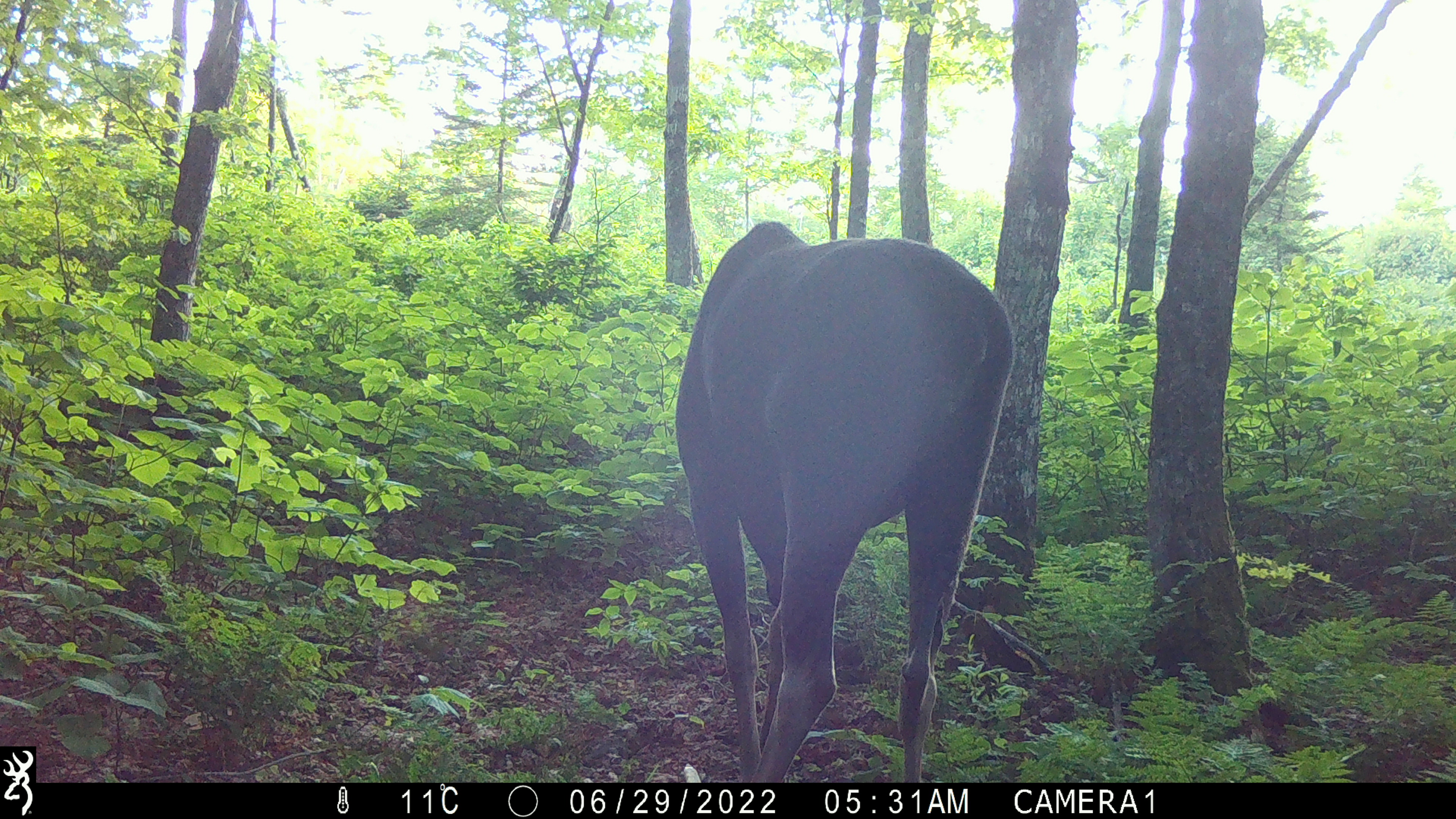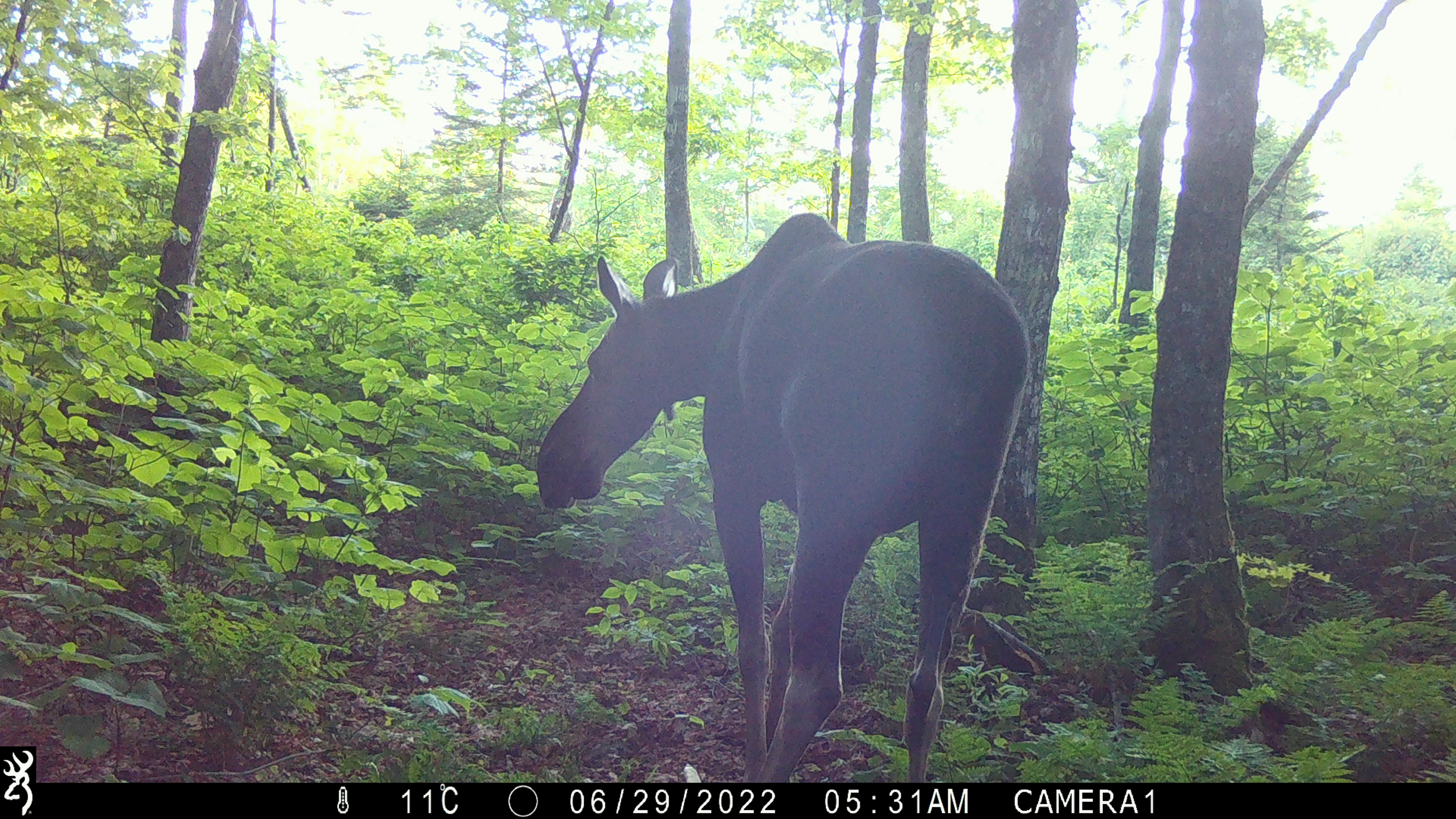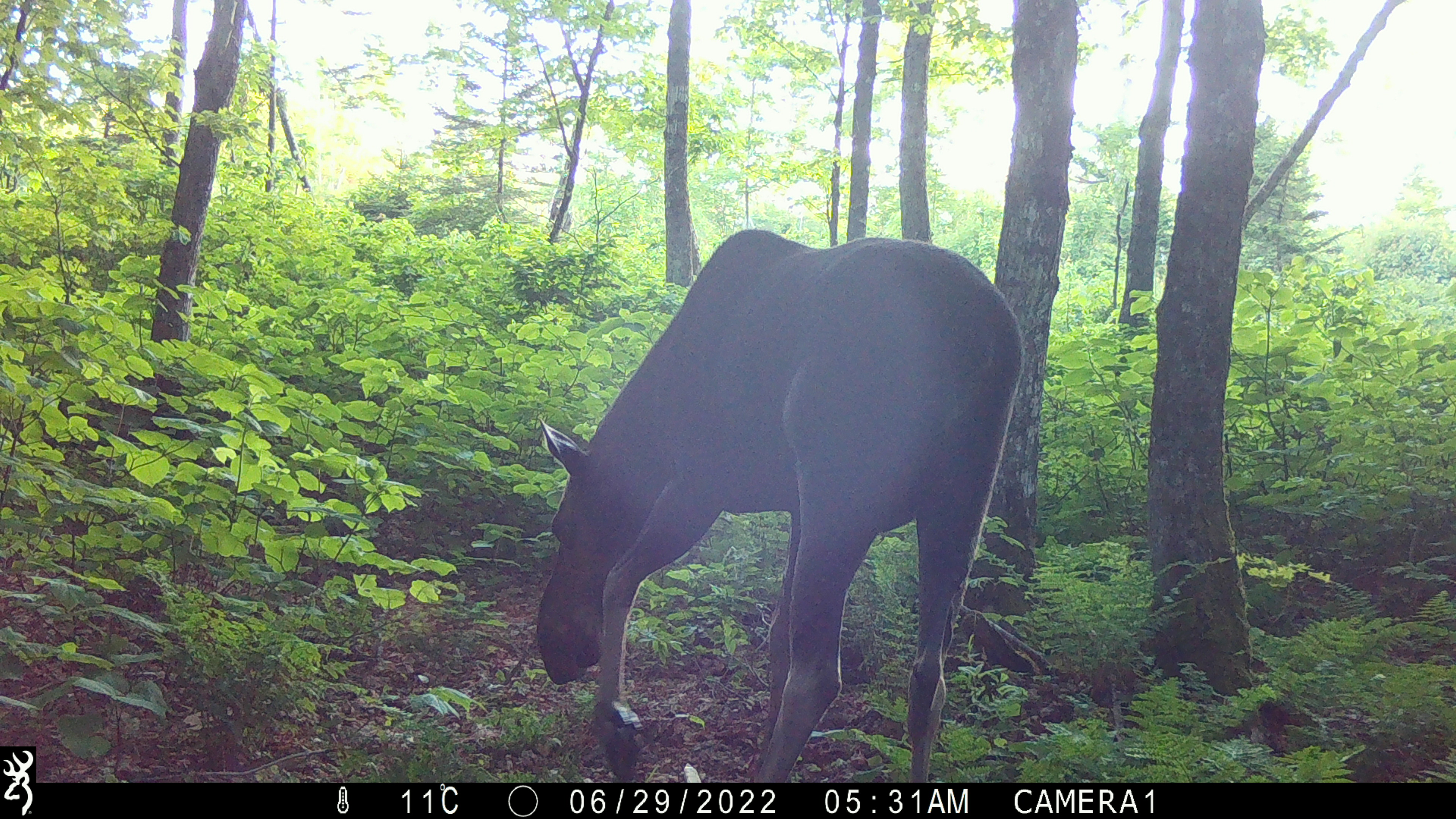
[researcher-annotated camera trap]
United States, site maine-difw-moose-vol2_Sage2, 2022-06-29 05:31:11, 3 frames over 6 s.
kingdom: Animalia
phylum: Chordata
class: Mammalia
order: Artiodactyla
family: Cervidae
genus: Alces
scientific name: Alces alces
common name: moose